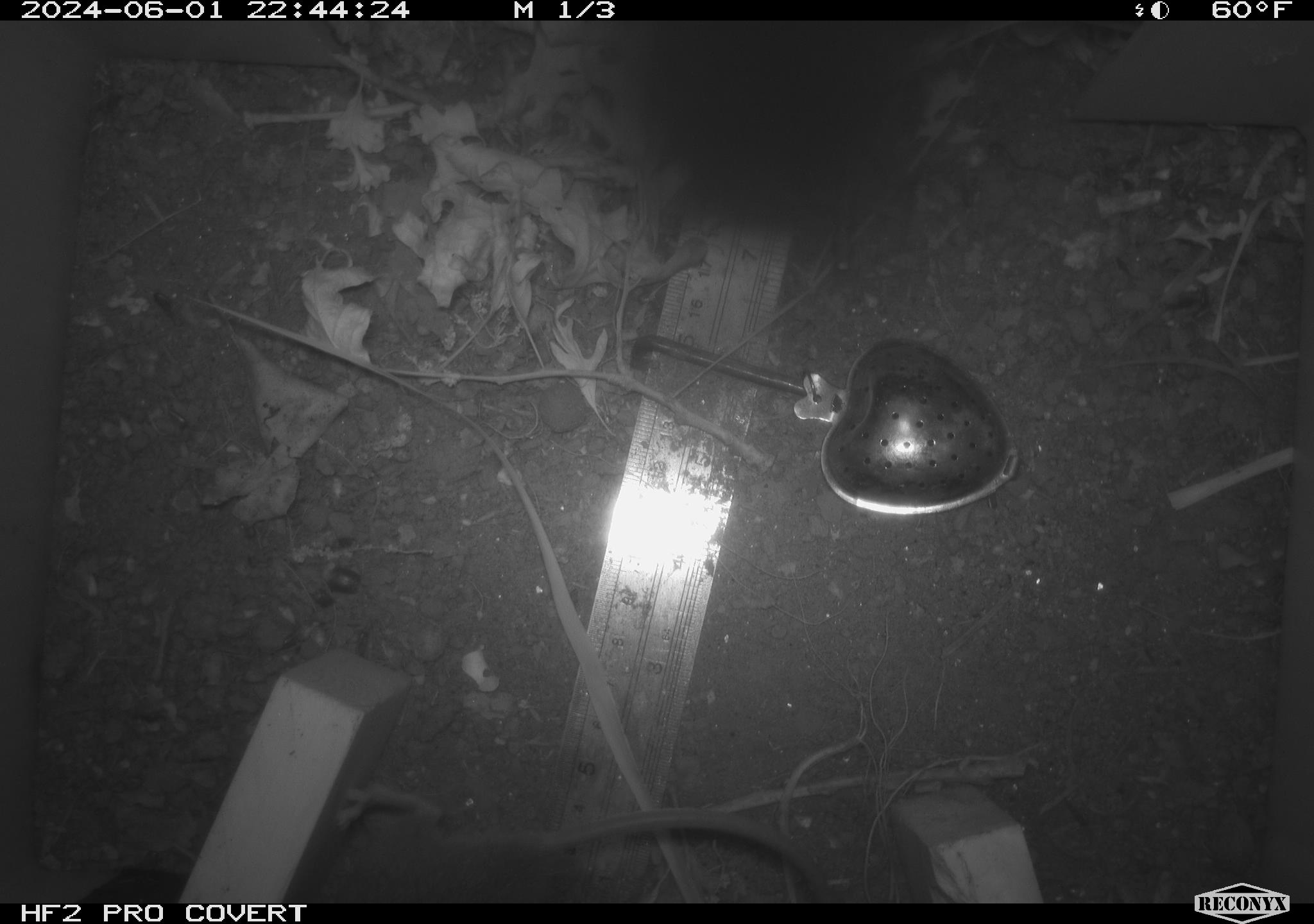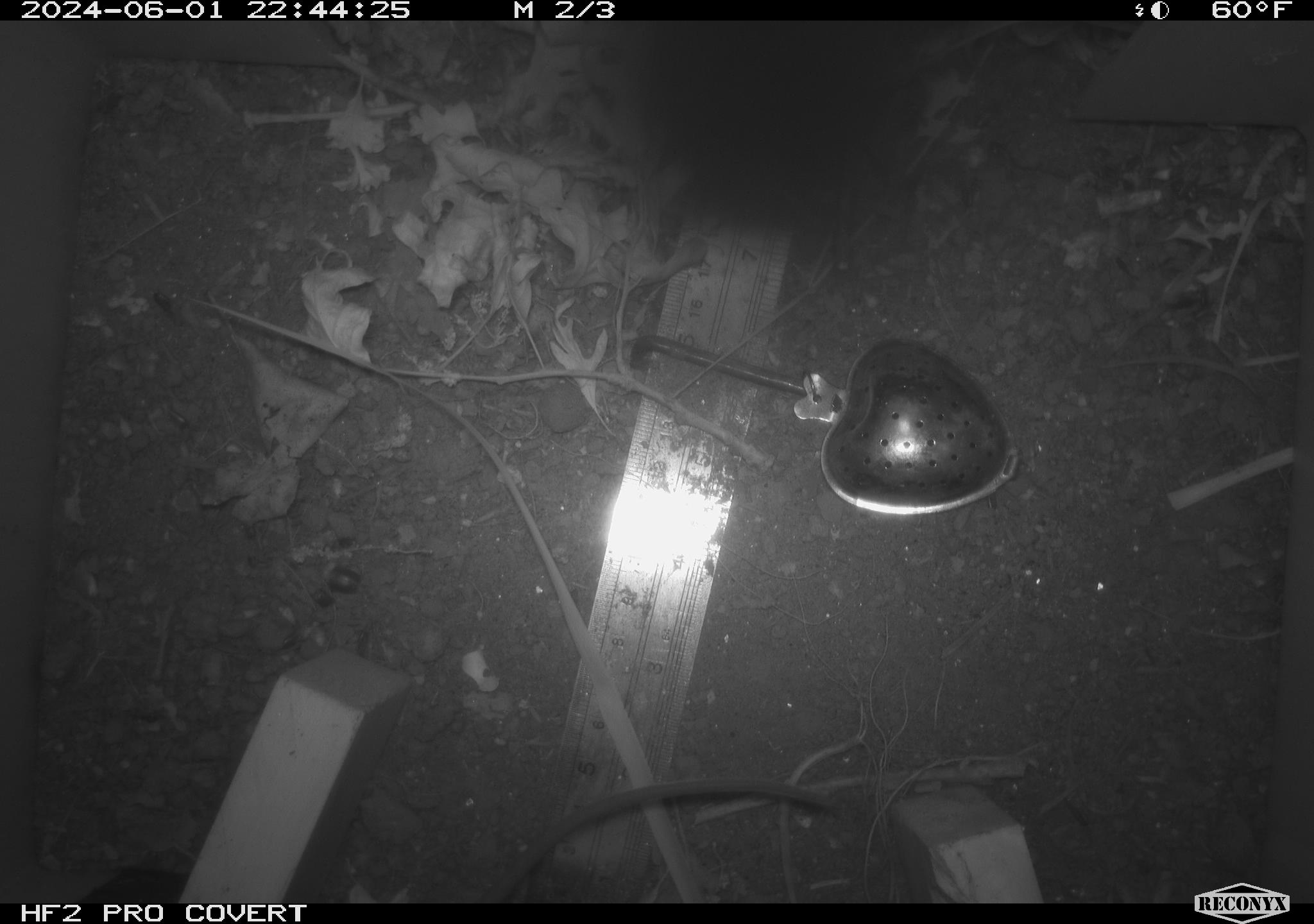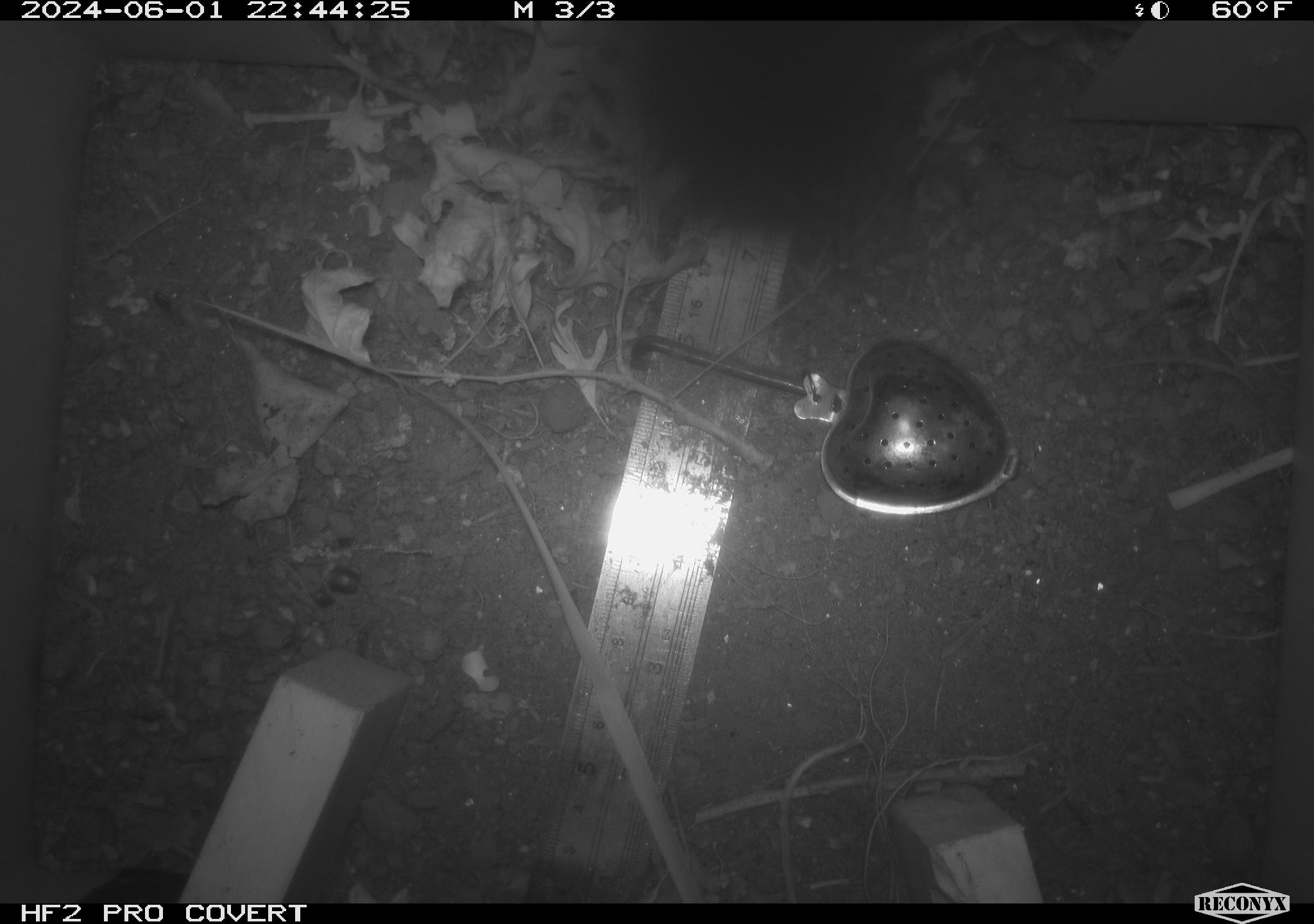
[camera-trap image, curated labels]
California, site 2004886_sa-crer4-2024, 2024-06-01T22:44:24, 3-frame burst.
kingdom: Animalia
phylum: Chordata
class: Mammalia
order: Rodentia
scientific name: Rodentia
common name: mouse species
Mouse species (Rodentia).